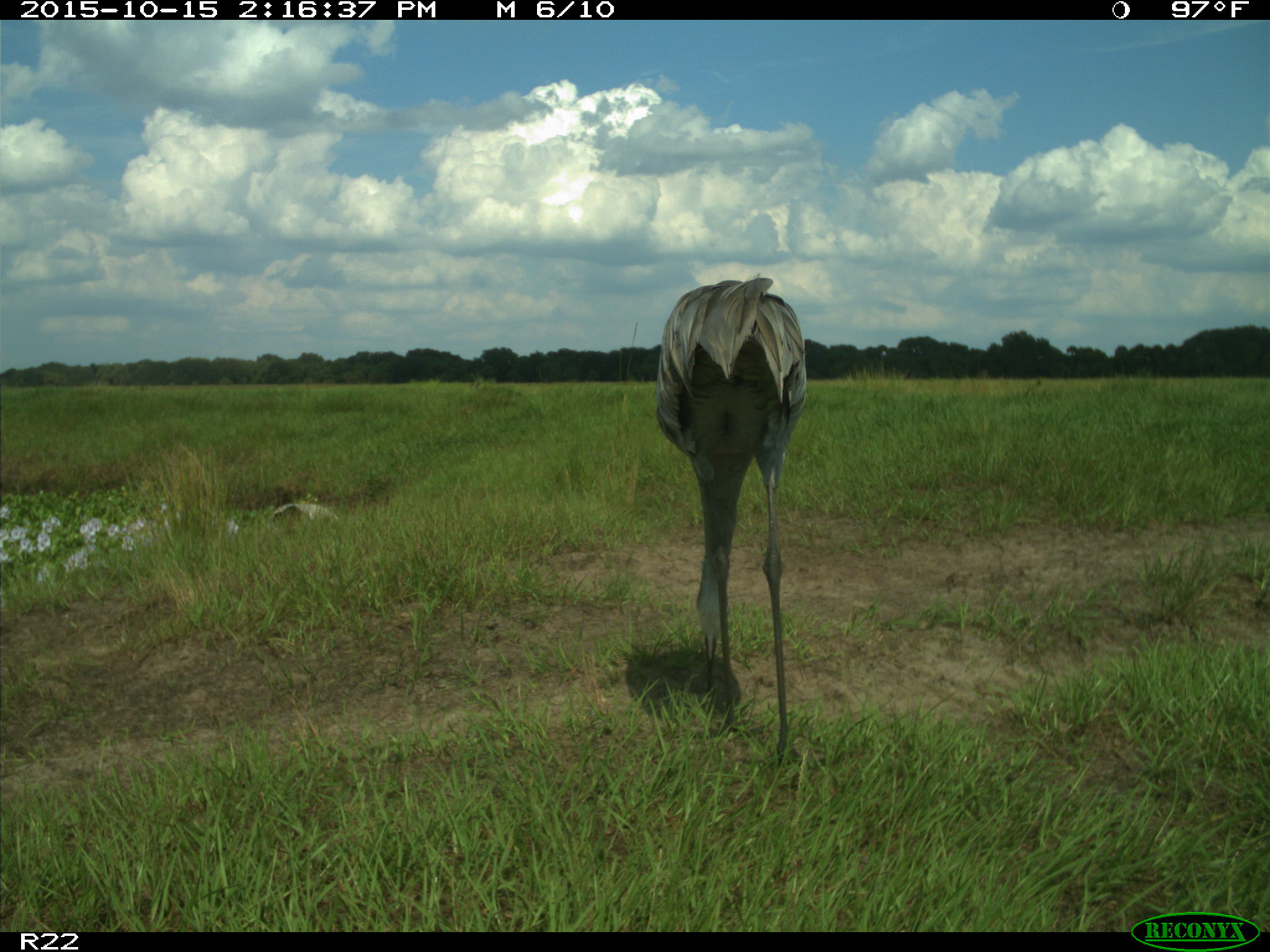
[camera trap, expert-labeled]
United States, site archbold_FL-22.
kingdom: Animalia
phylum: Chordata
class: Aves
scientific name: Aves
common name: birds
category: unidentified bird